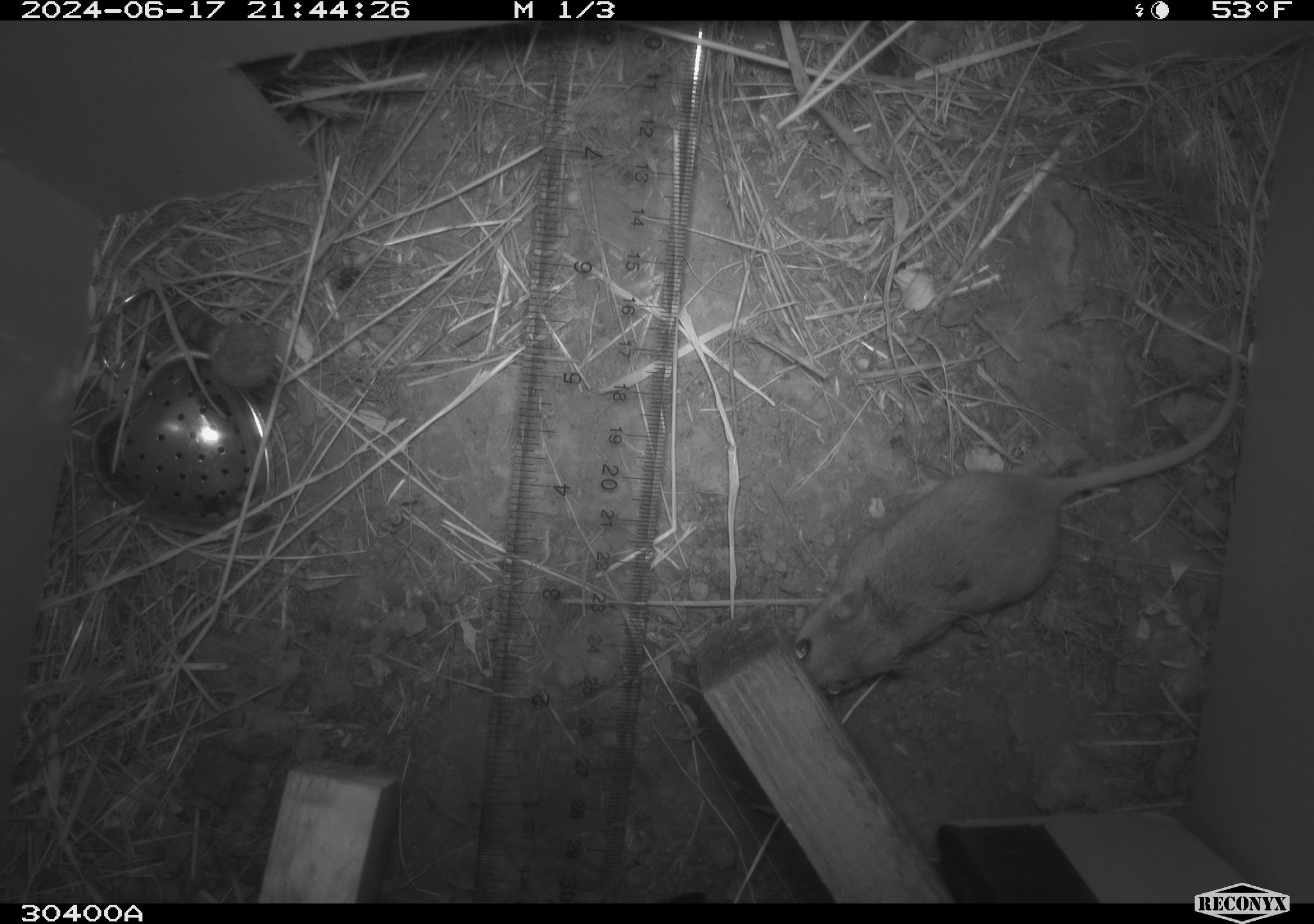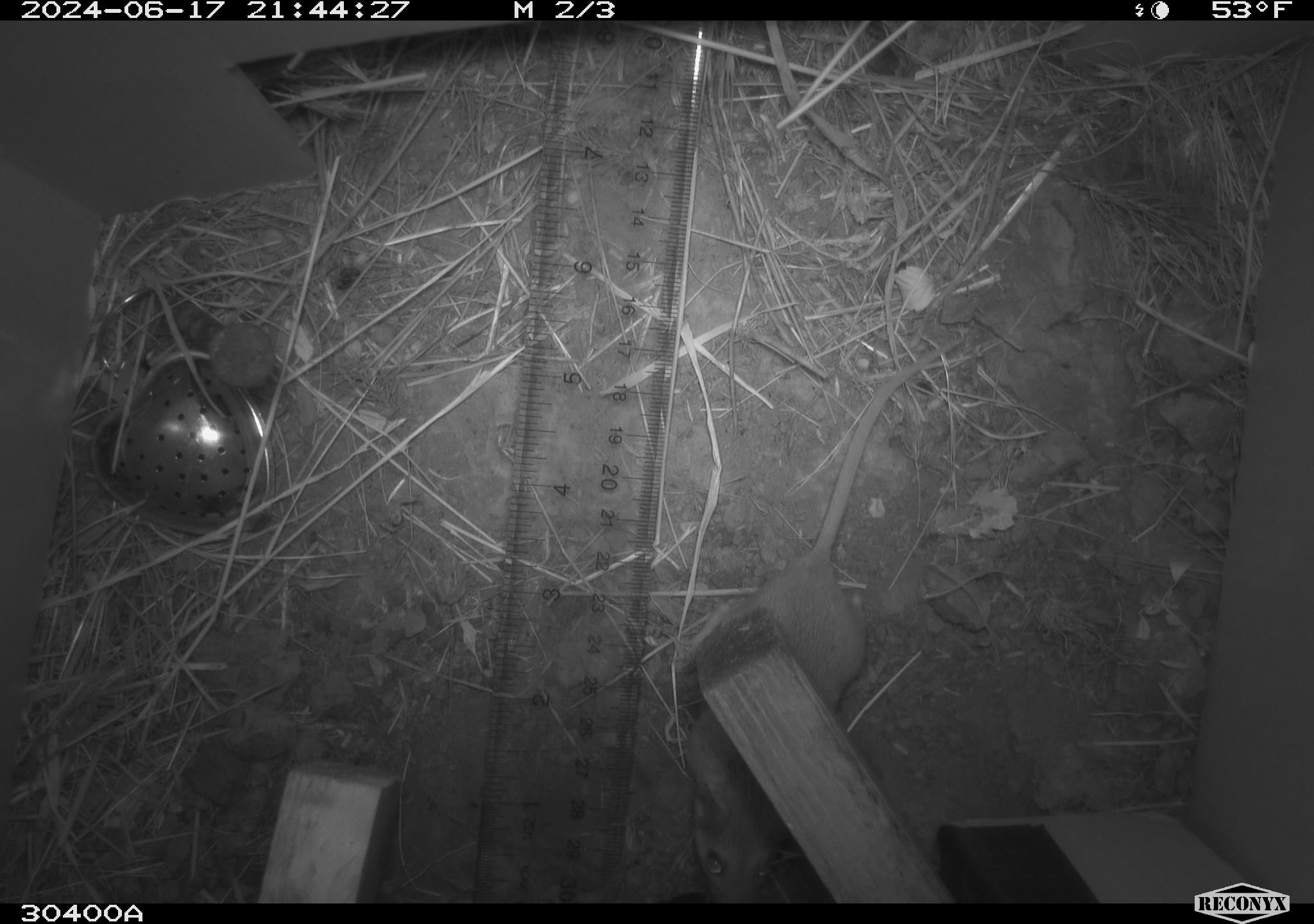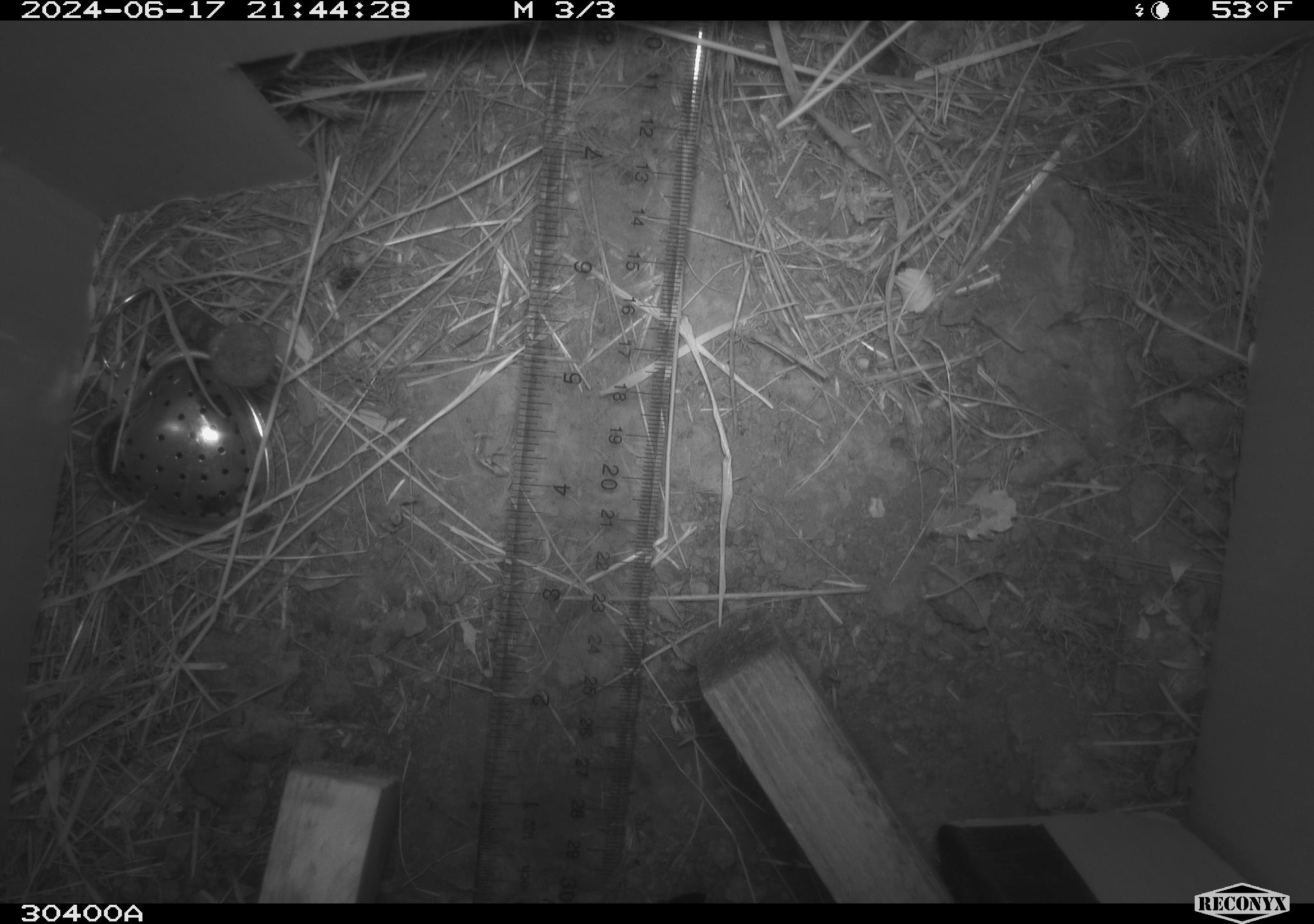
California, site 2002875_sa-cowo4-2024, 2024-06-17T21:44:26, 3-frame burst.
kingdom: Animalia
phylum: Chordata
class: Mammalia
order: Rodentia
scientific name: Rodentia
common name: mouse species